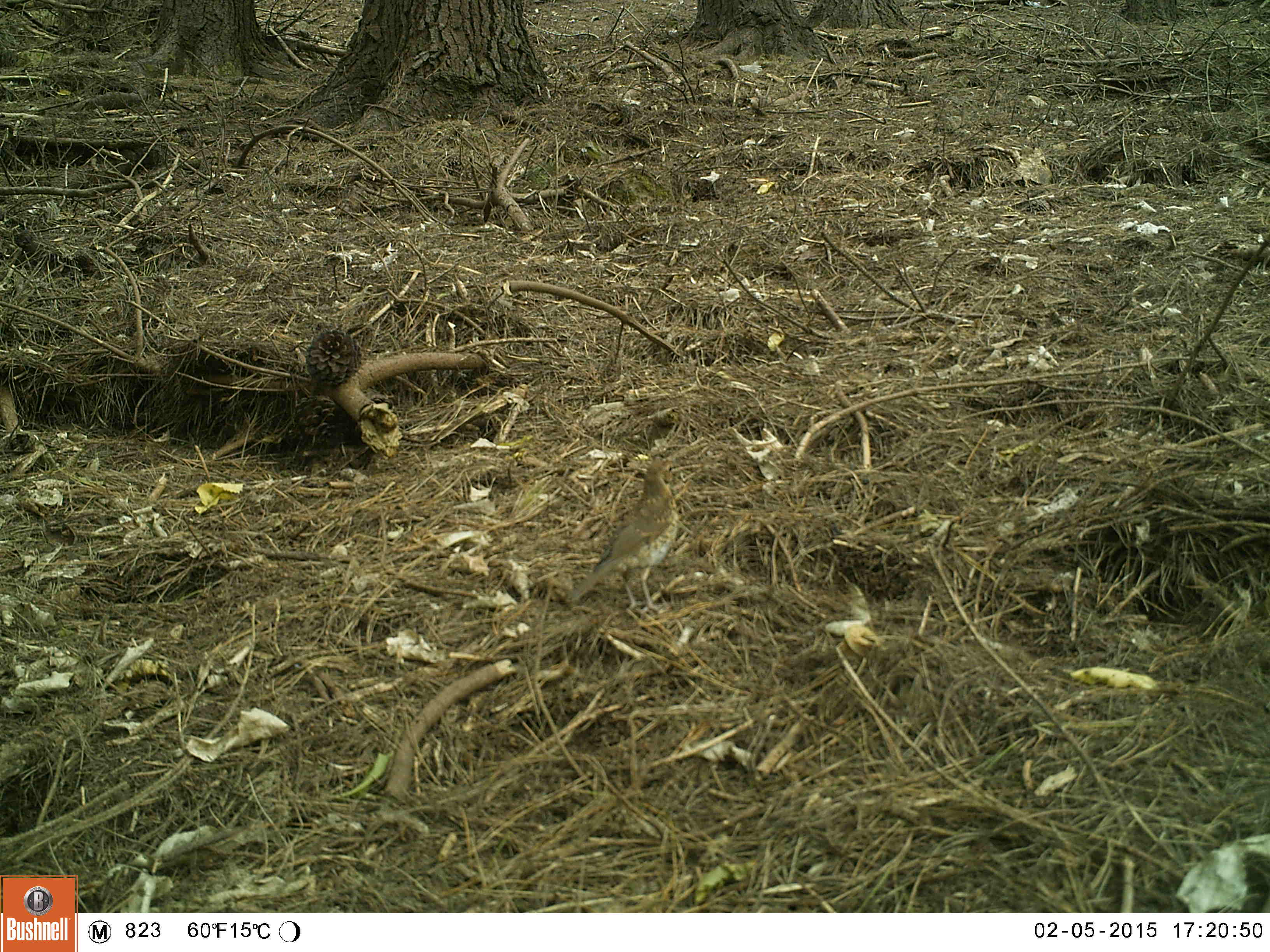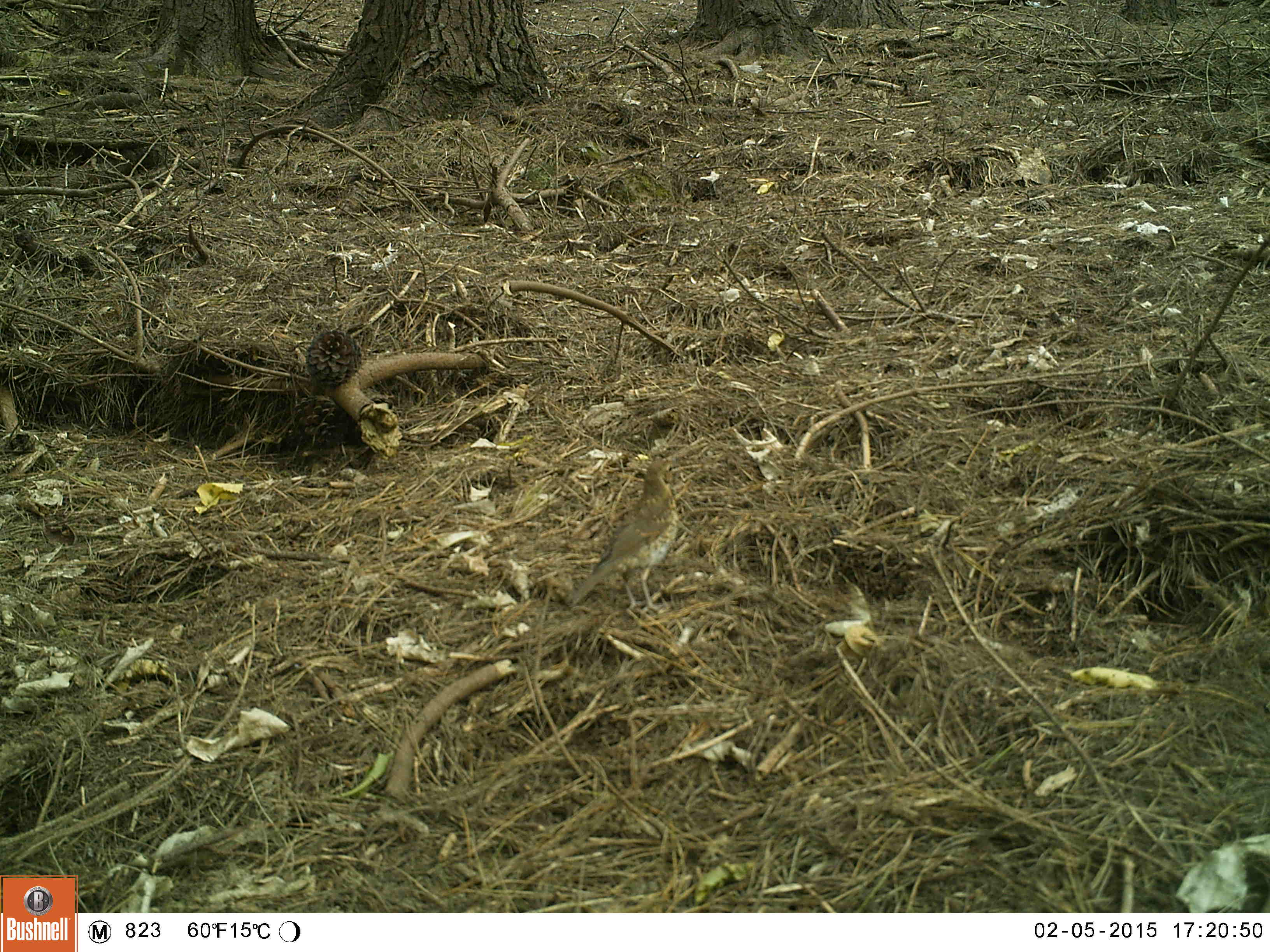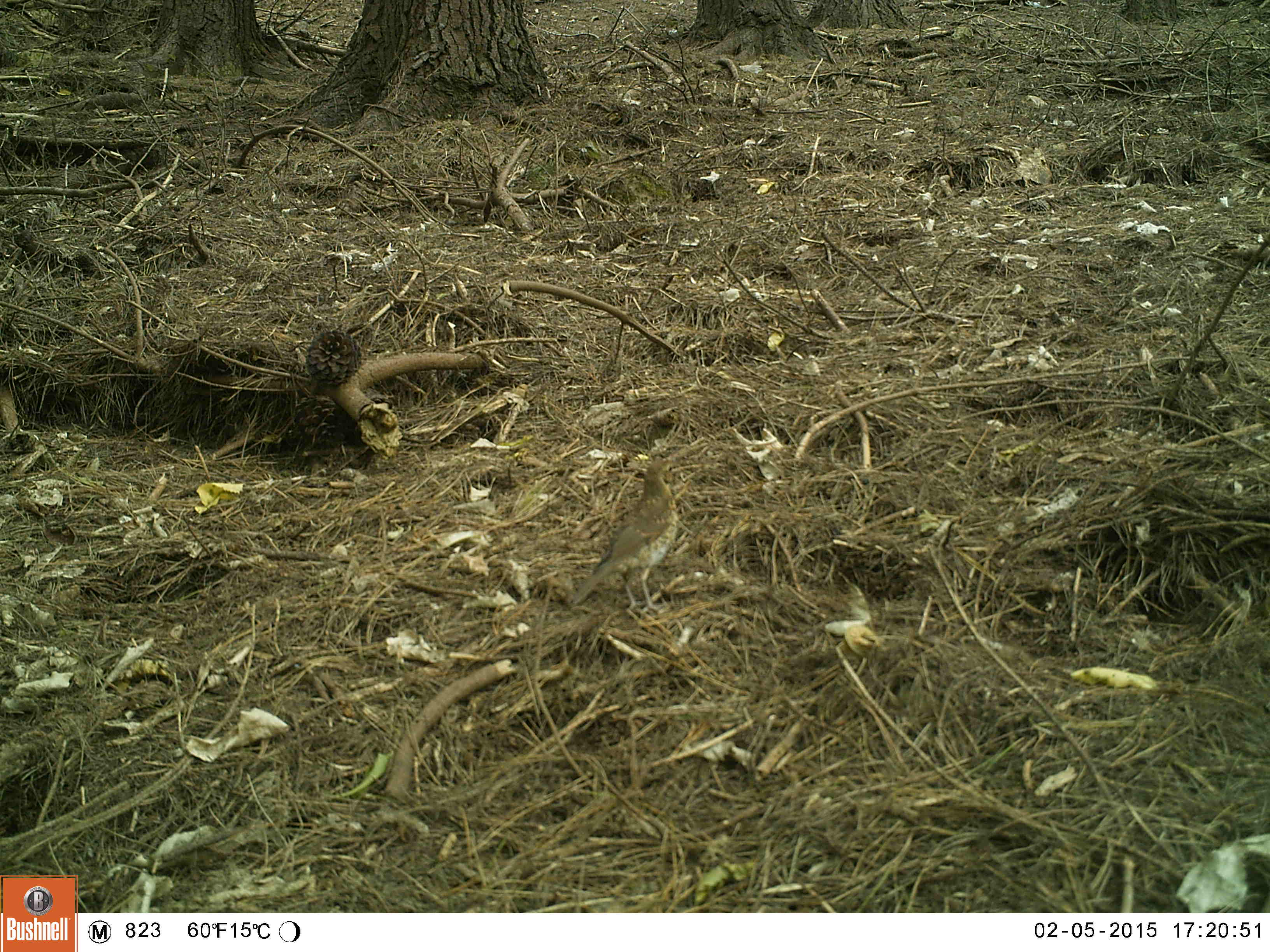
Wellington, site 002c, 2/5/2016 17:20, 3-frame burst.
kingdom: Animalia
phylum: Chordata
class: Aves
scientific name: Aves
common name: bird